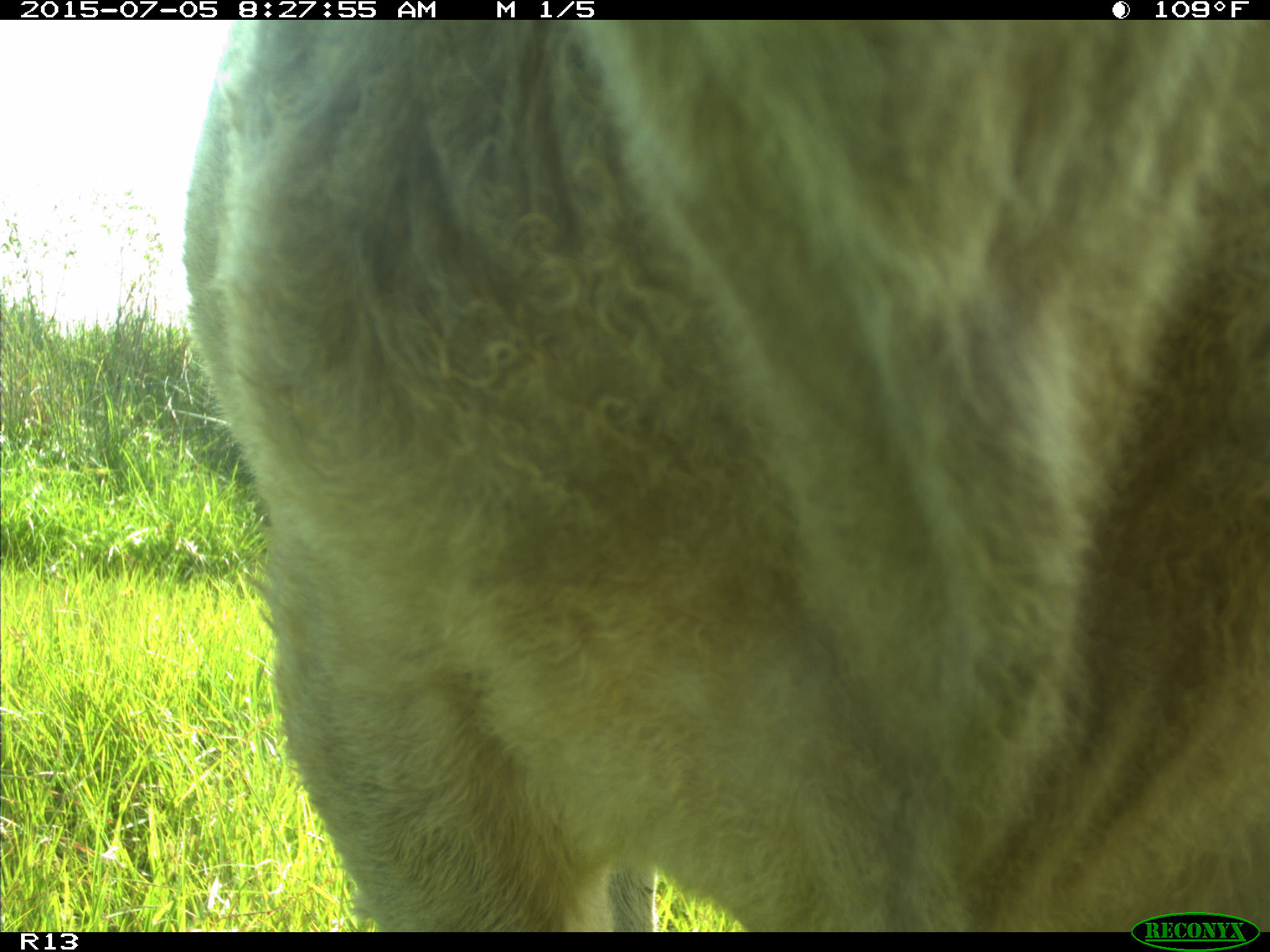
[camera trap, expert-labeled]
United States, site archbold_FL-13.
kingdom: Animalia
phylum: Chordata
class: Mammalia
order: Artiodactyla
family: Bovidae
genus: Bos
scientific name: Bos taurus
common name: domestic cow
Bos taurus (domestic cow).